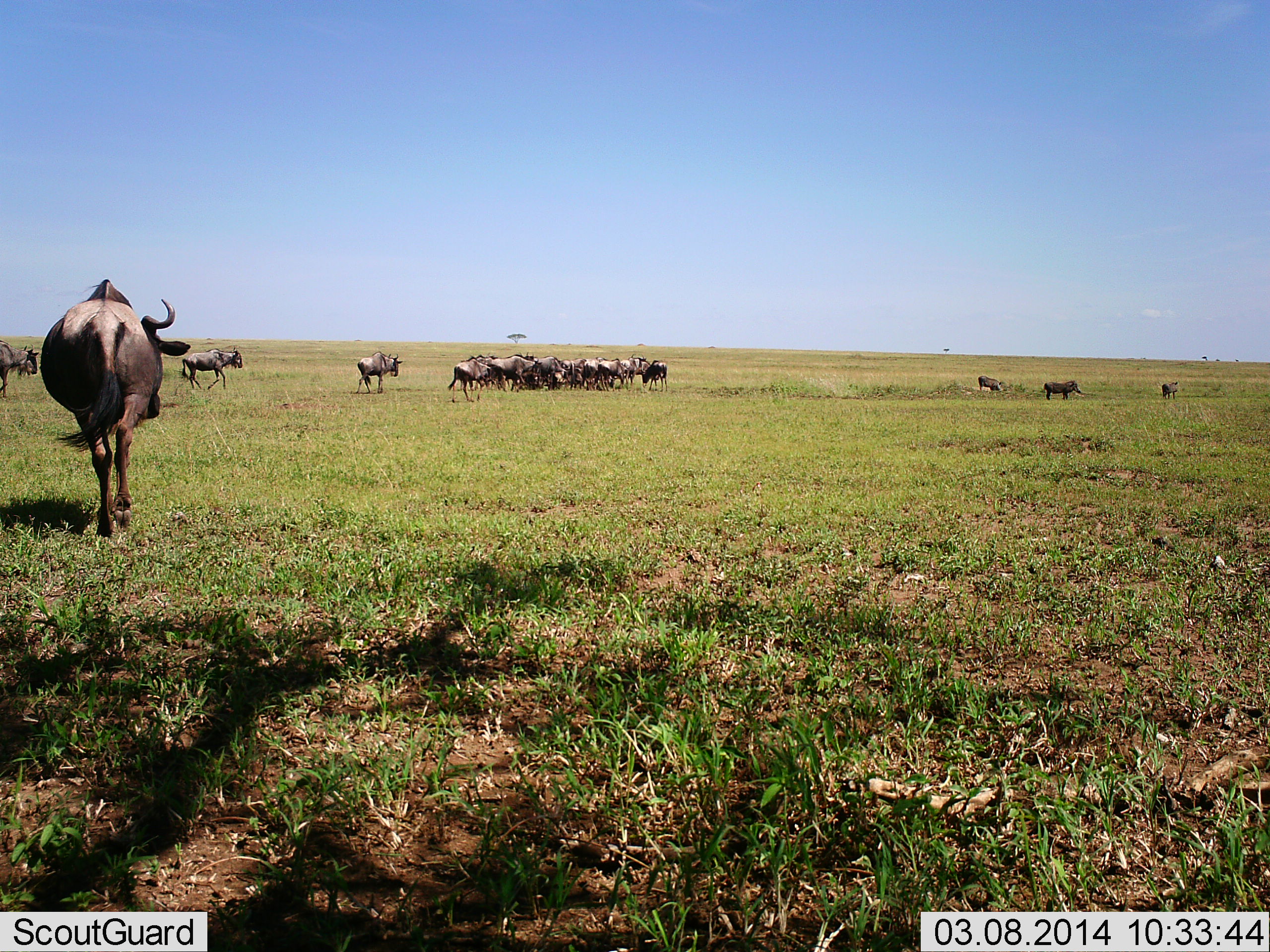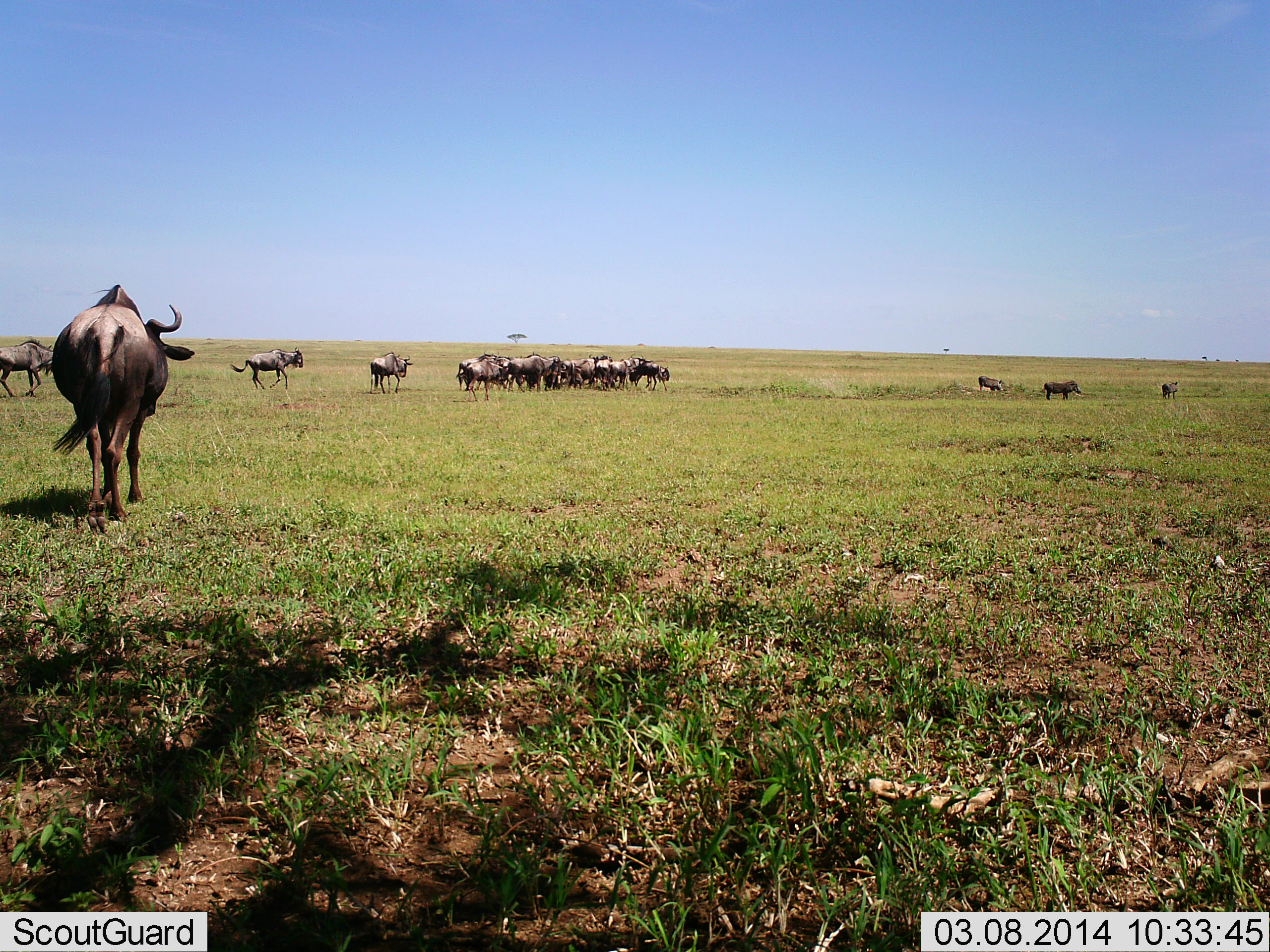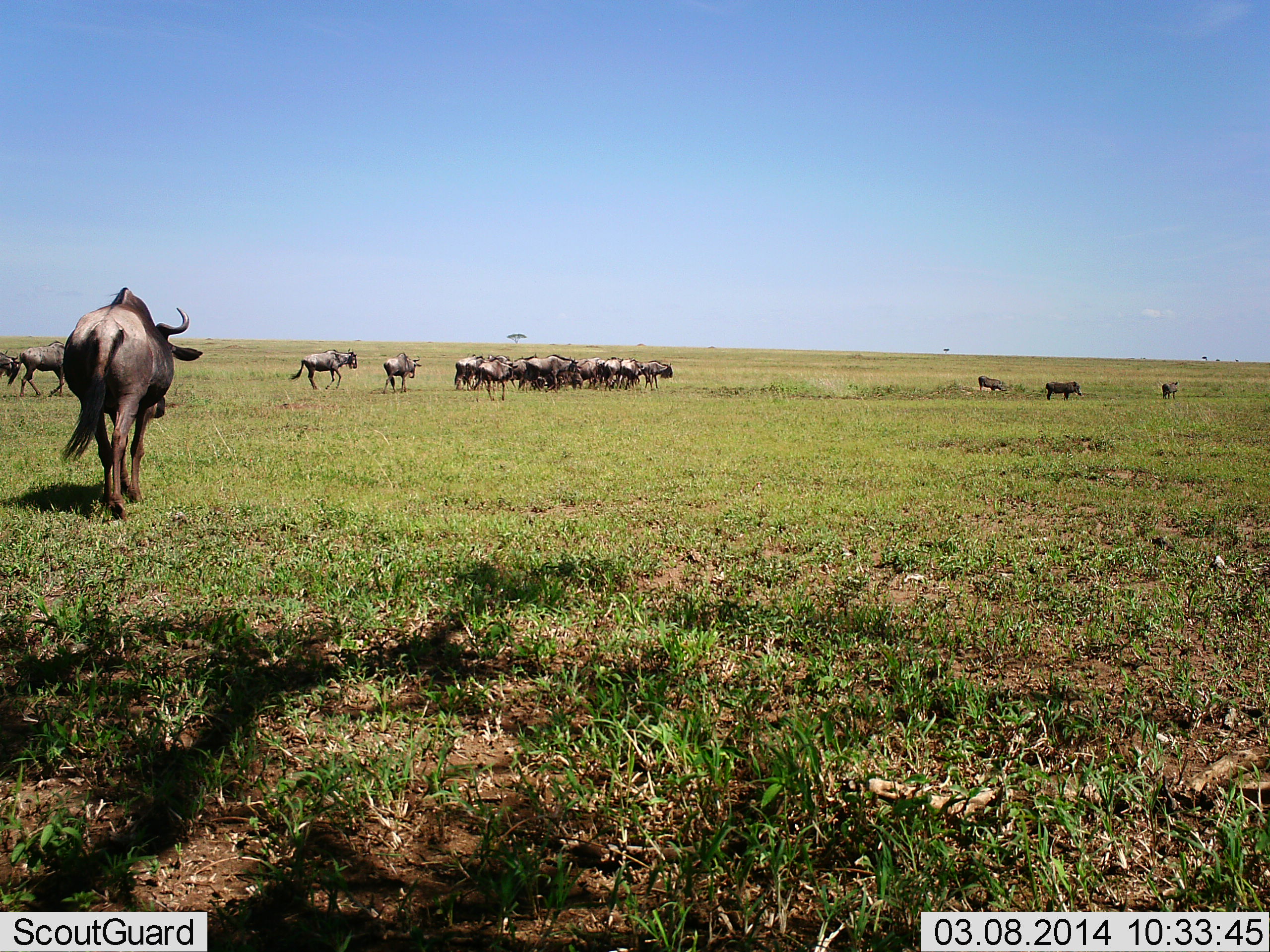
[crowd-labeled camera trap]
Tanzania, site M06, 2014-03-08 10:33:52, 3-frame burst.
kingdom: Animalia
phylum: Chordata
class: Mammalia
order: Artiodactyla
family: Bovidae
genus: Connochaetes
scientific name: Connochaetes taurinus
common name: blue wildebeest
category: wildebeest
Wildebeest (blue wildebeest) (Connochaetes taurinus), count 11-50. Behavior (volunteer vote fractions): standing 37%, resting 5%, moving 95%, interacting 11%. Young present (vote fraction): 0%. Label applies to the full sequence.